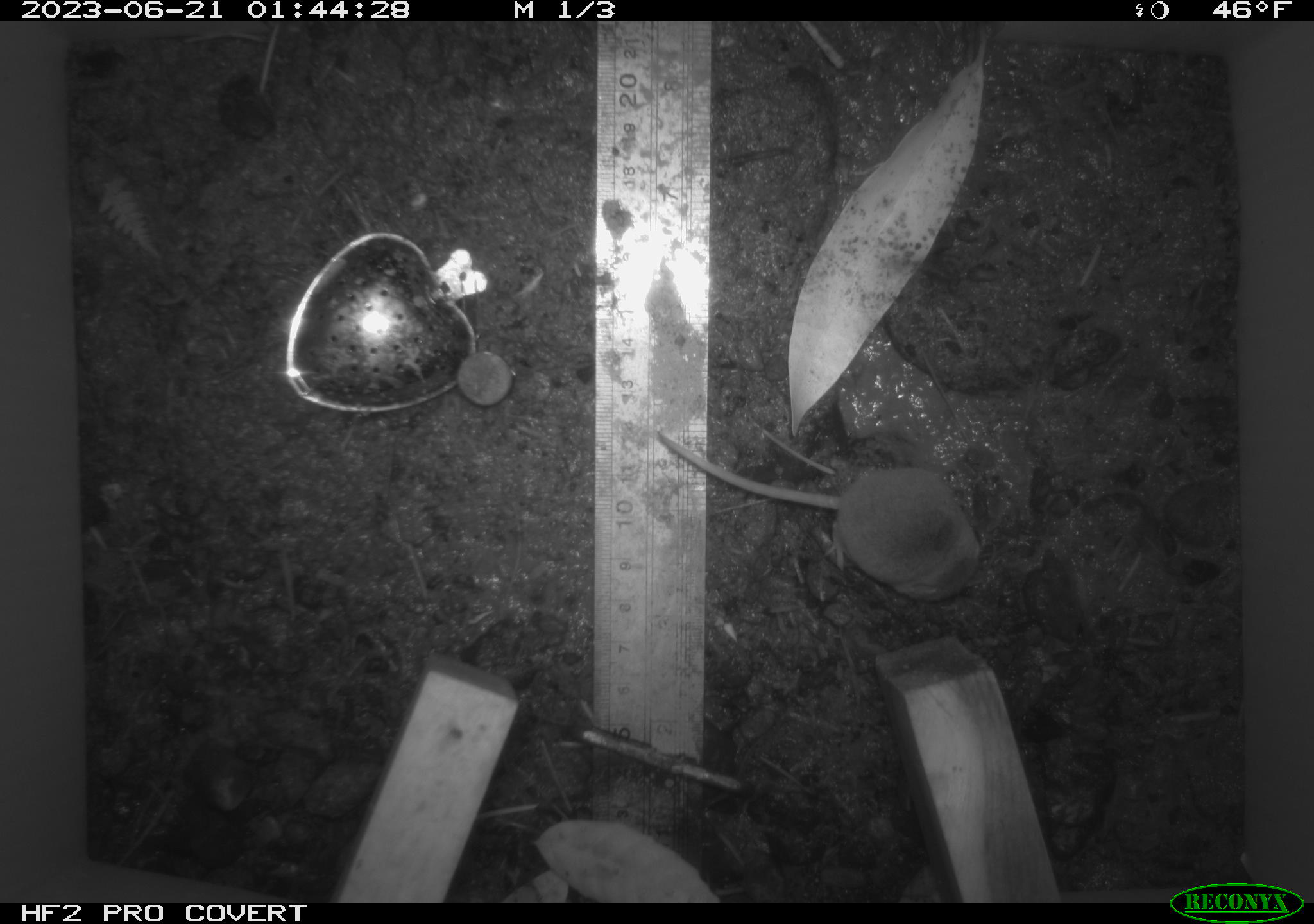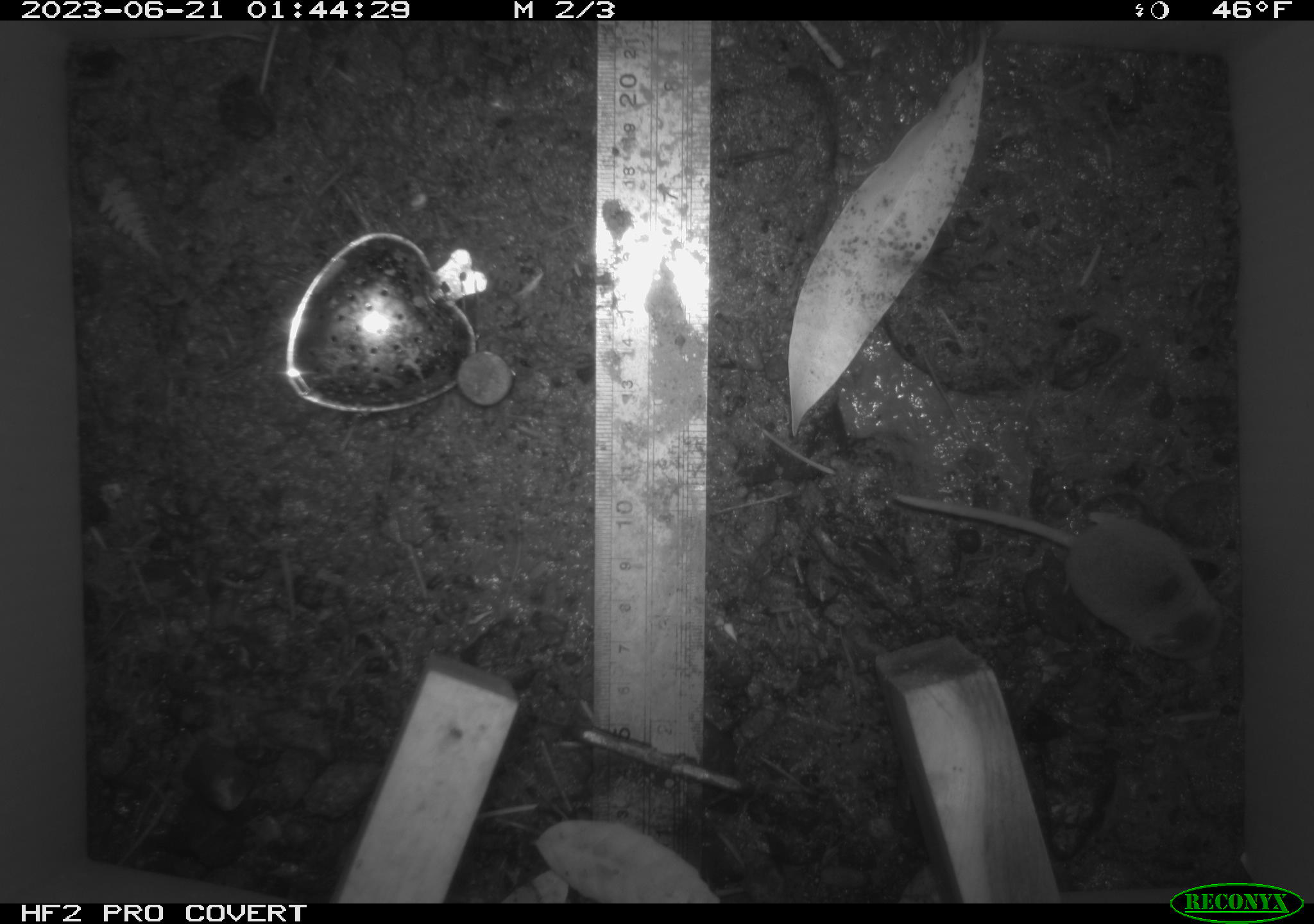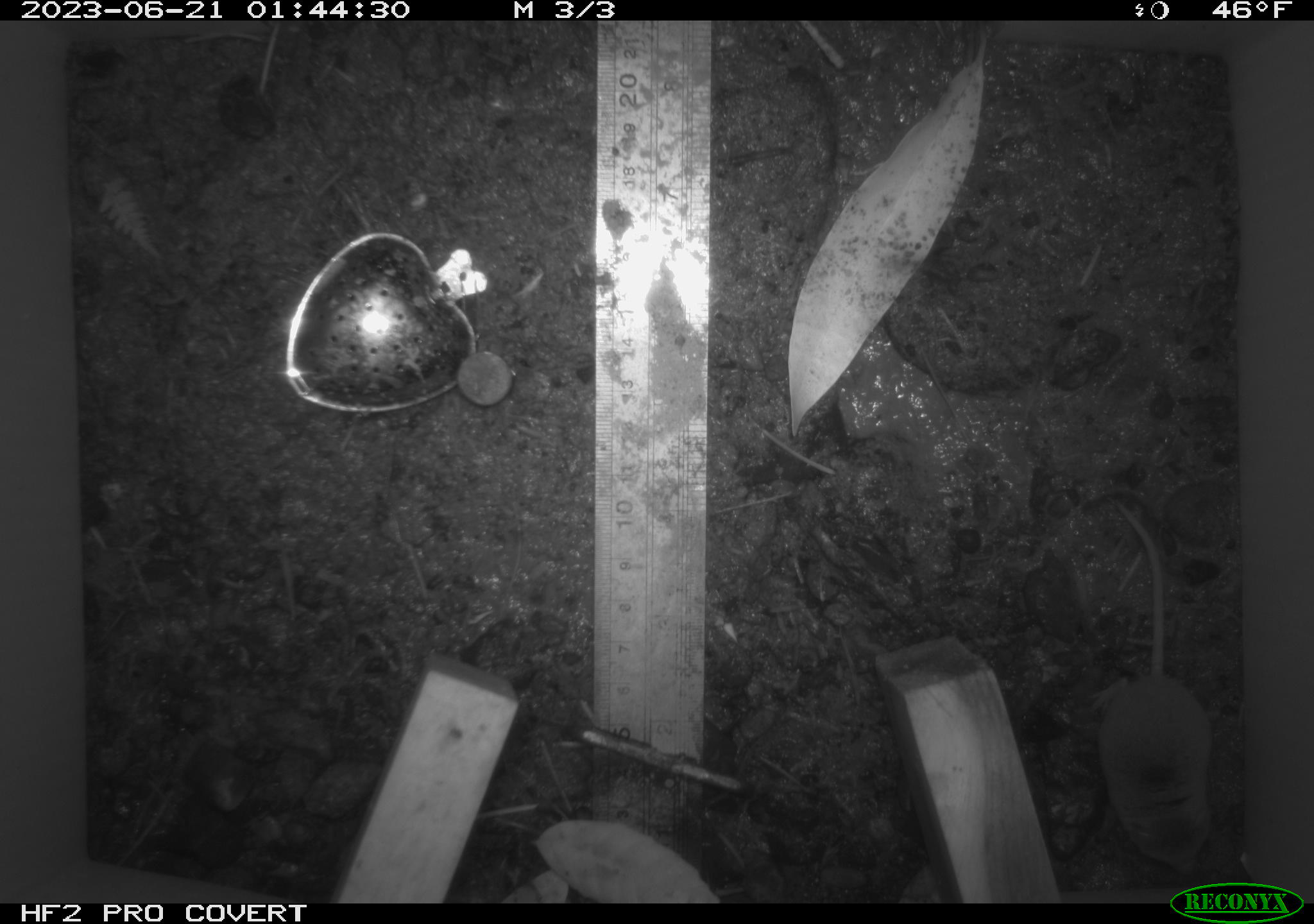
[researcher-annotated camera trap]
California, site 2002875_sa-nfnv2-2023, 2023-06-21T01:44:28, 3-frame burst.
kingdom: Animalia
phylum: Chordata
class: Mammalia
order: Eulipotyphla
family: Soricidae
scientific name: Soricidae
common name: shrews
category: soricidae family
Soricidae family (shrews) (Soricidae).